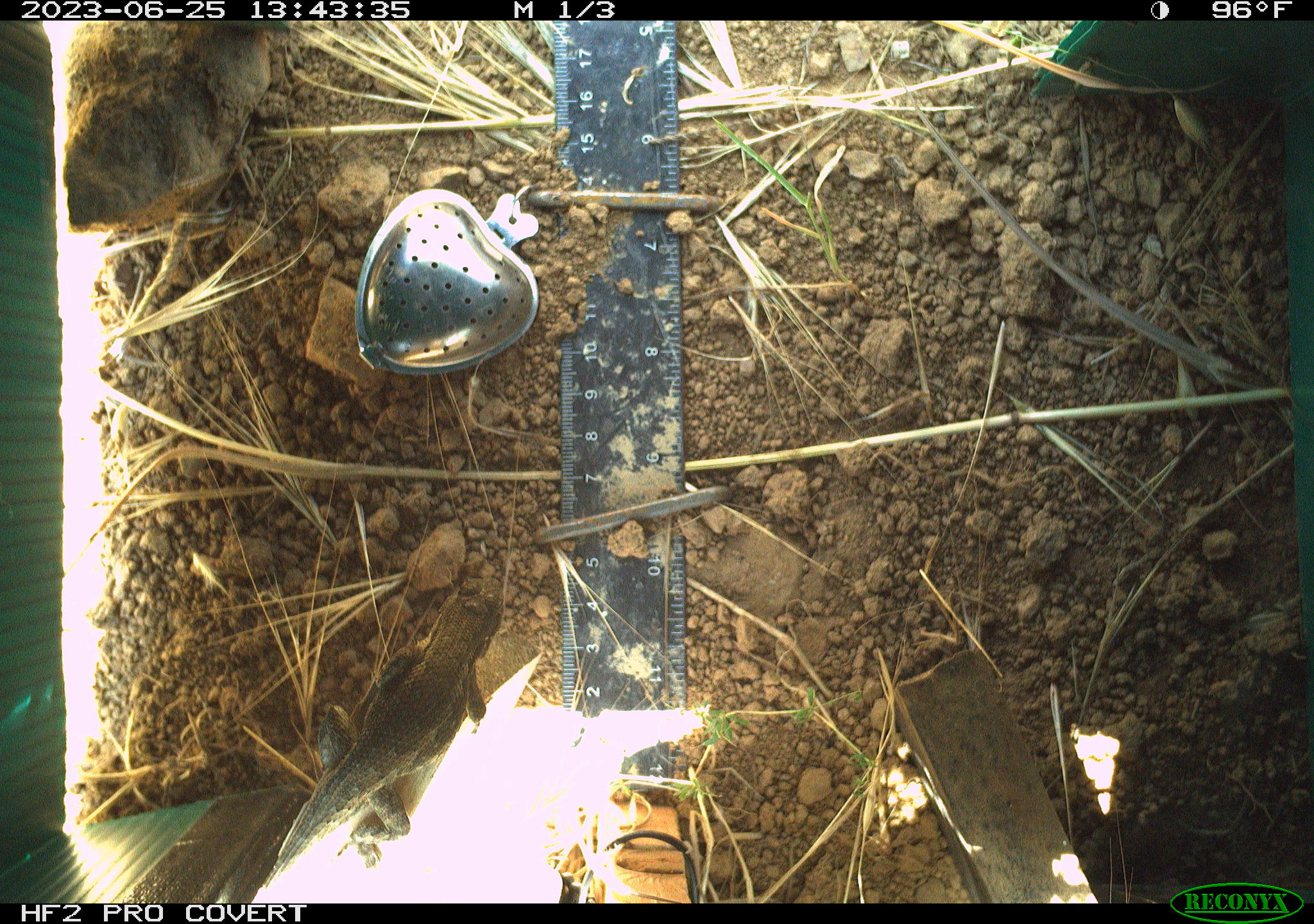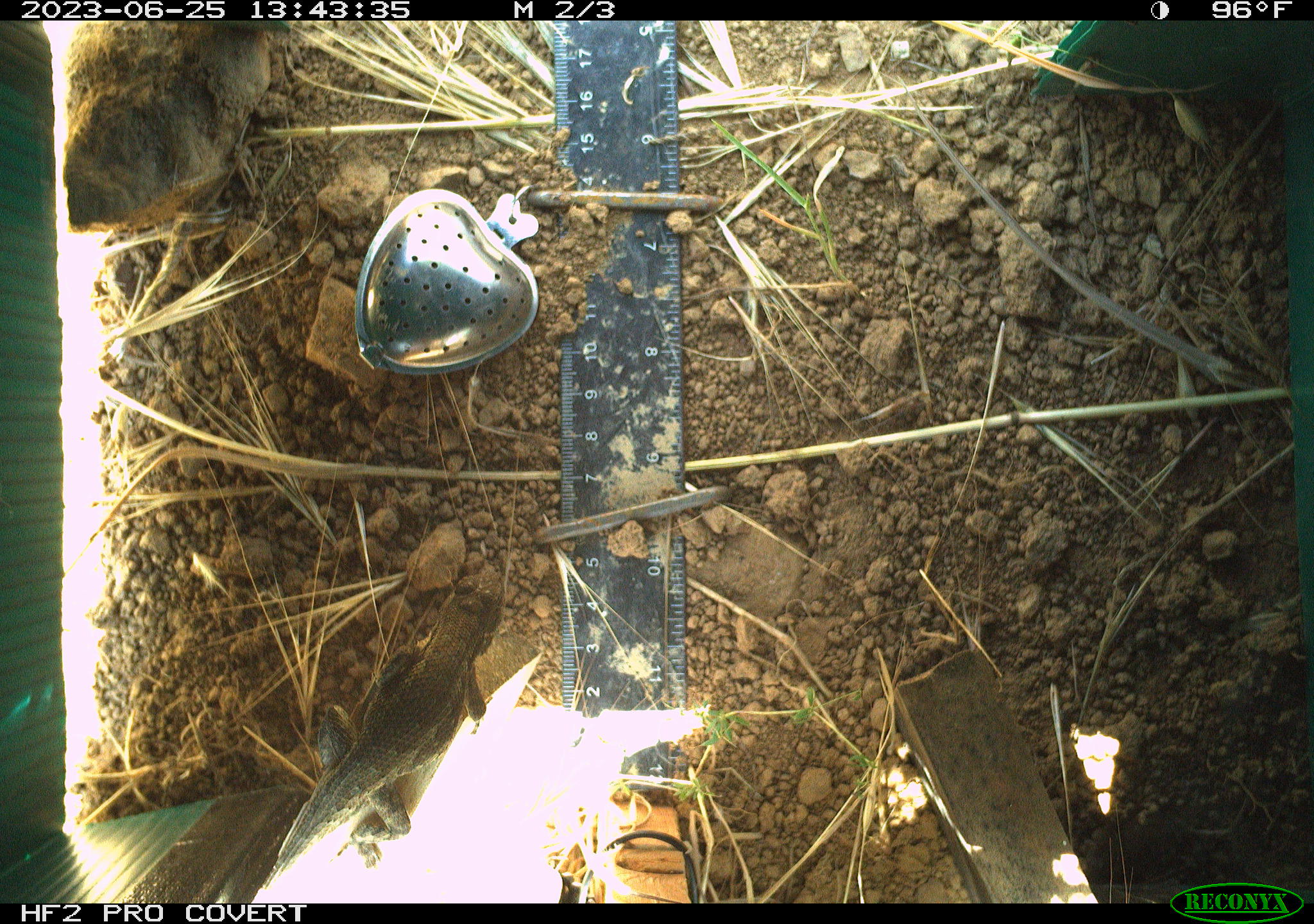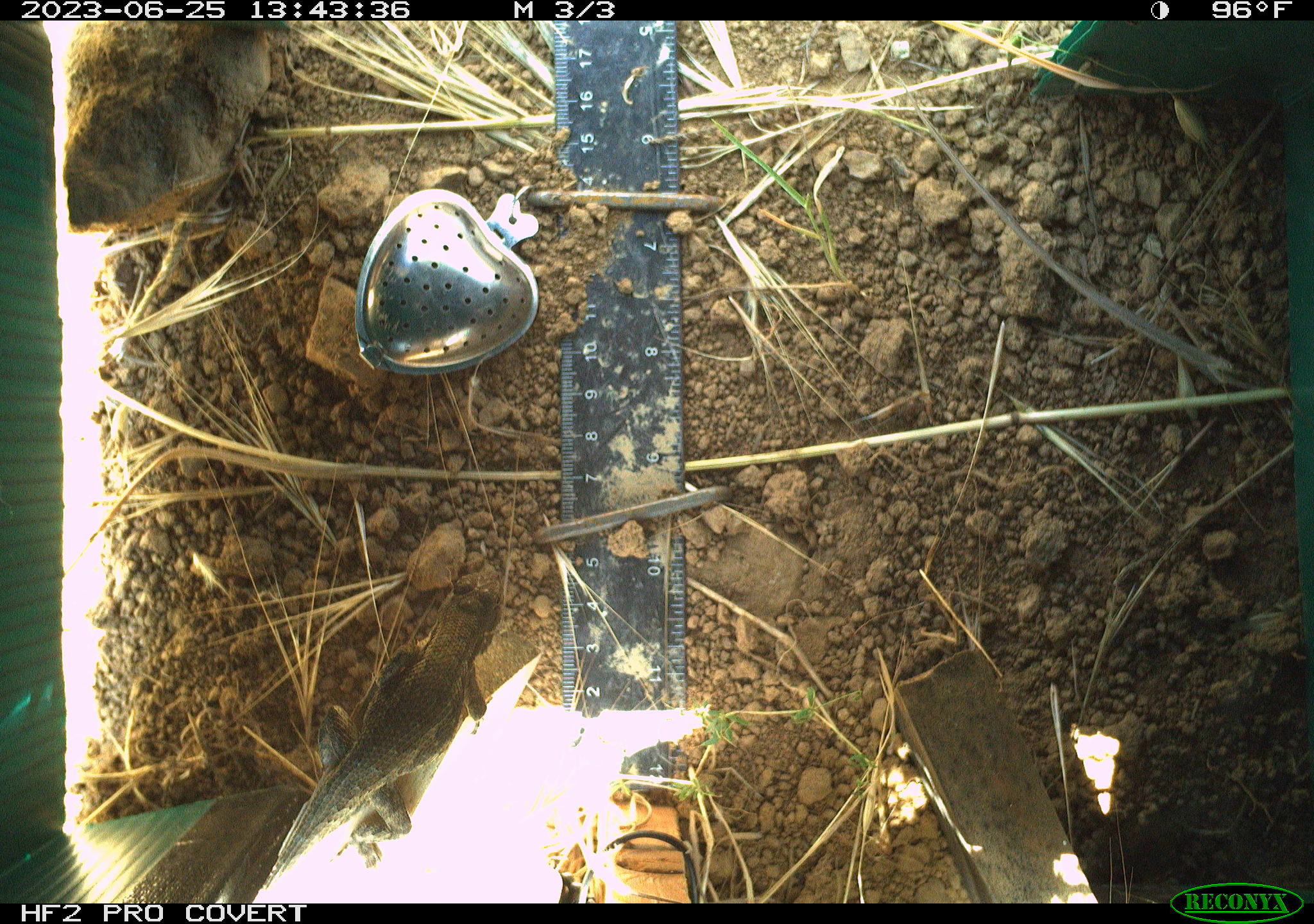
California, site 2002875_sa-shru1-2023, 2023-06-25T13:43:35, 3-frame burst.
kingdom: Animalia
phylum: Chordata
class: Reptilia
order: Squamata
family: Phrynosomatidae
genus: Sceloporus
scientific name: Sceloporus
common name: spiny lizards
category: sceloporus species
Sceloporus species (spiny lizards) (Sceloporus).